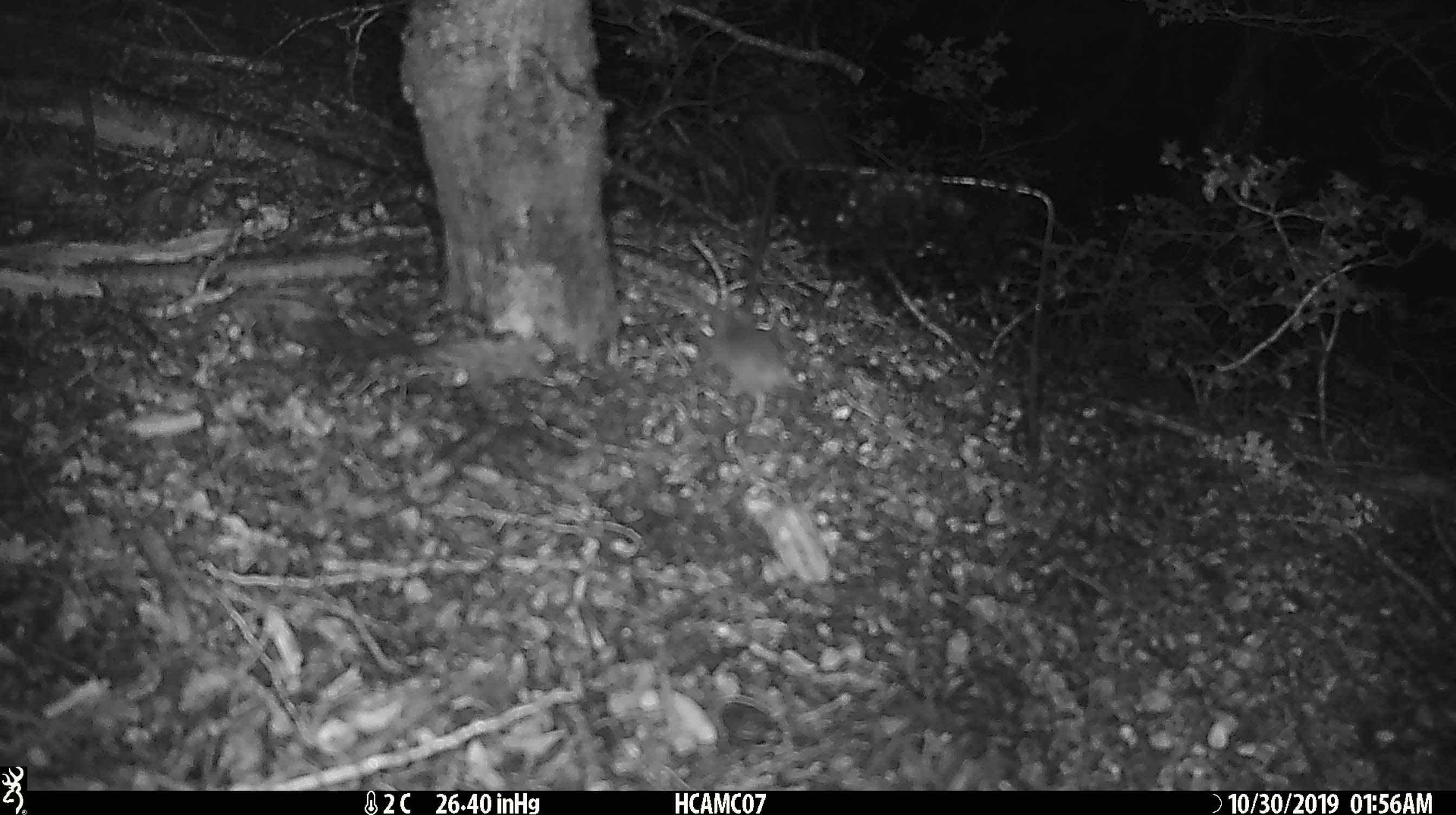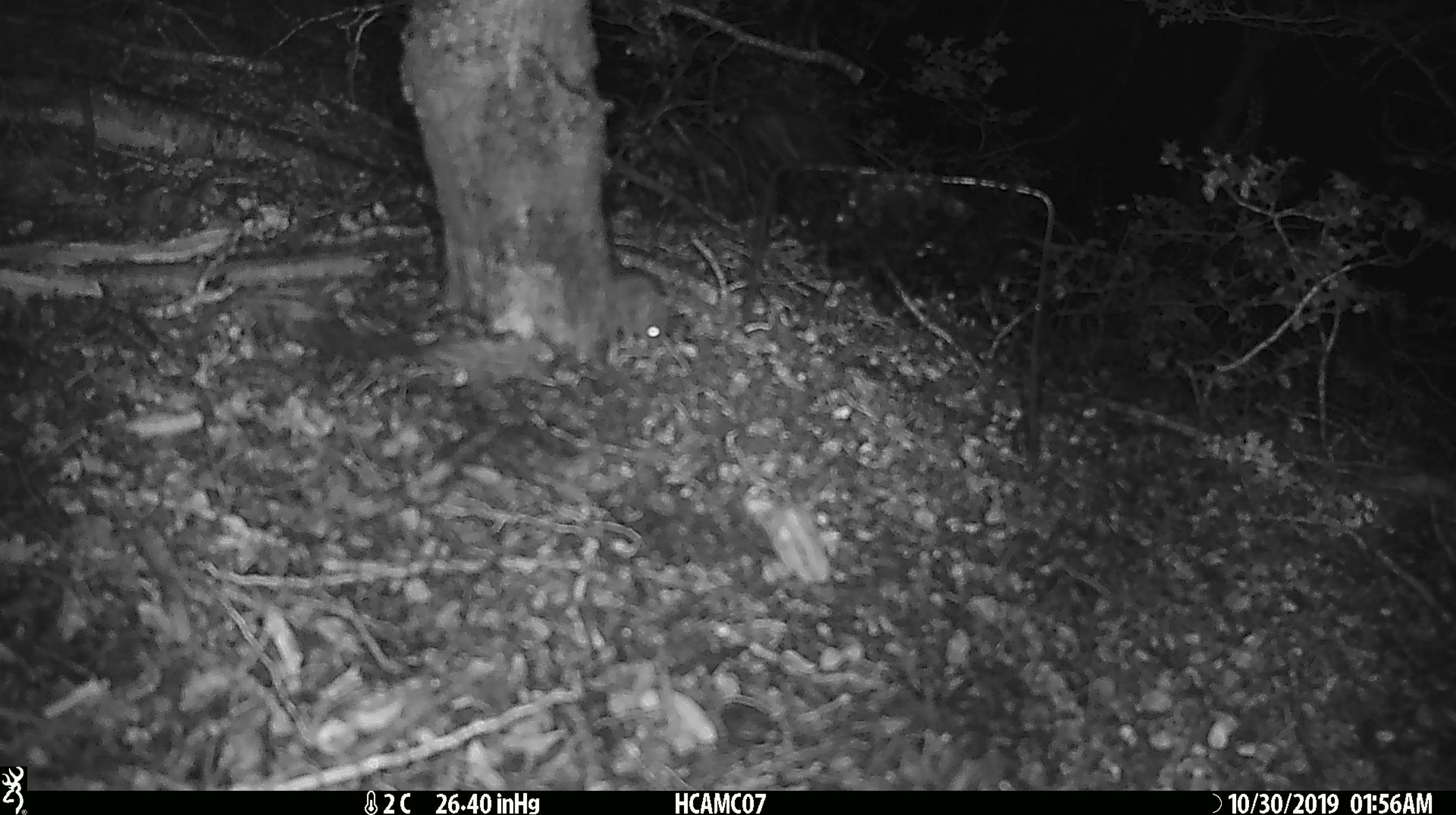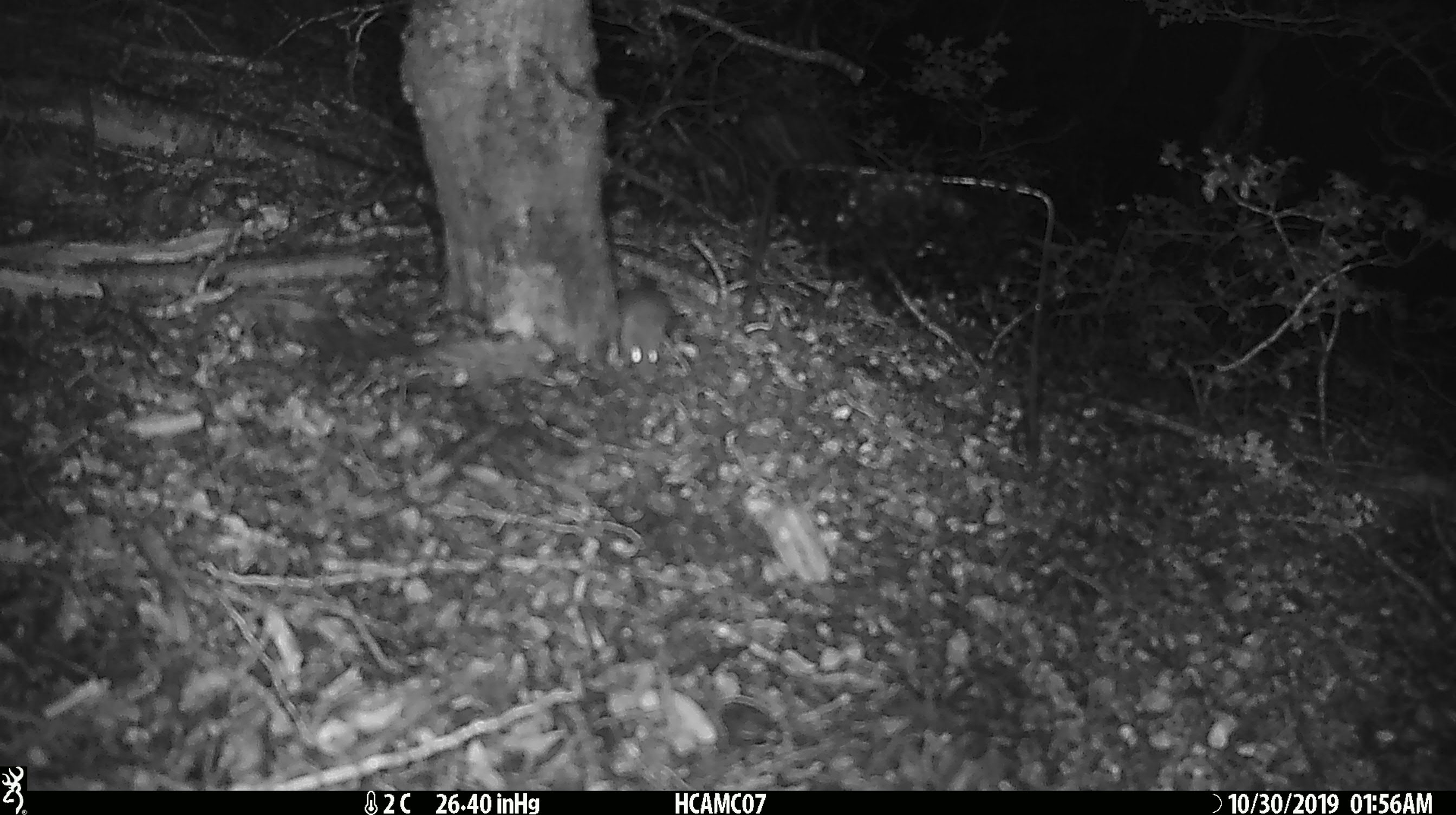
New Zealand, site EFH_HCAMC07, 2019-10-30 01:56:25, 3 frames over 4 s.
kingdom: Animalia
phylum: Chordata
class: Mammalia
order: Rodentia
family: Muridae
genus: Mus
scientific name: Mus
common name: mouse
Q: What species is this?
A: Mouse (Mus).